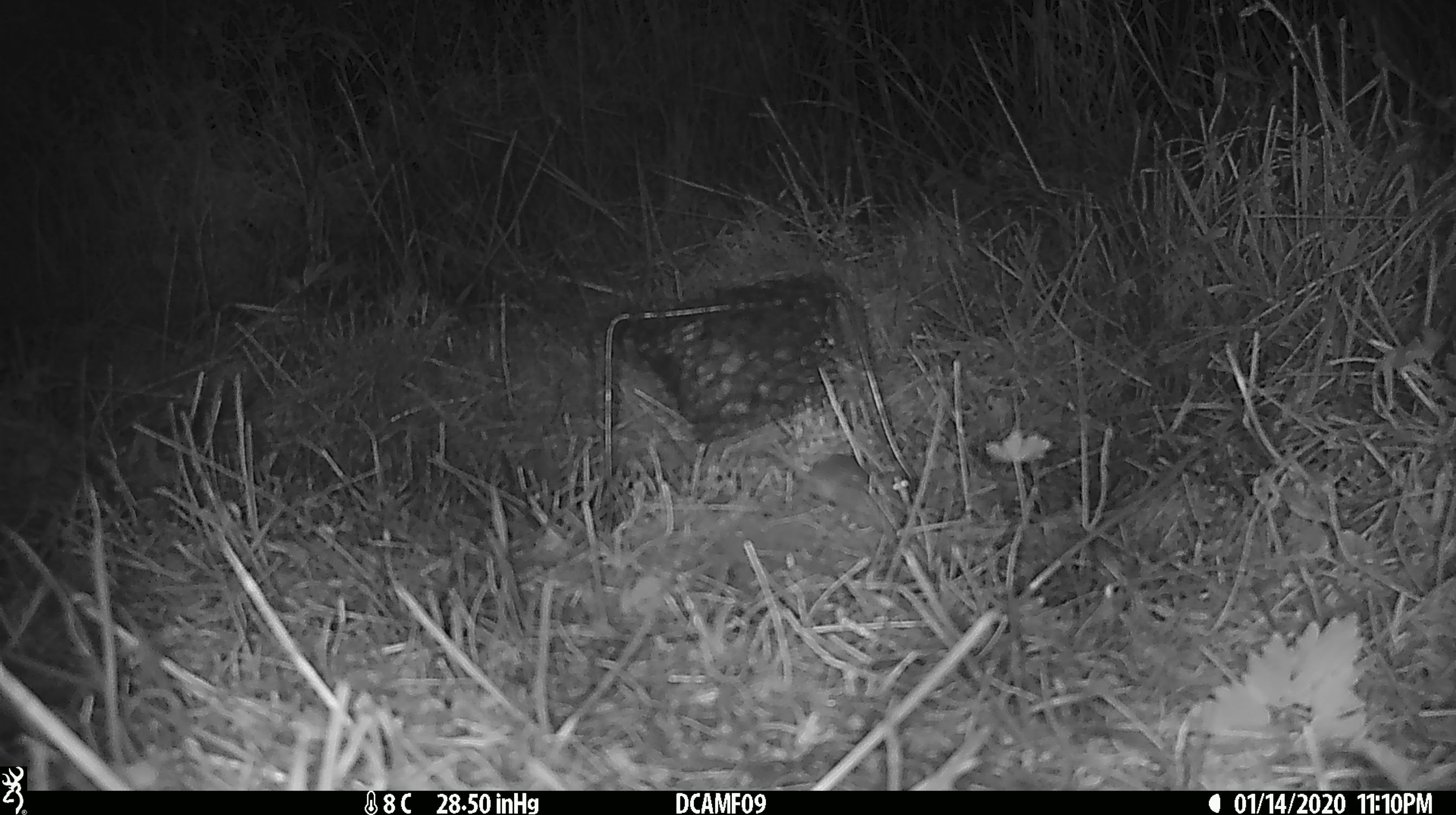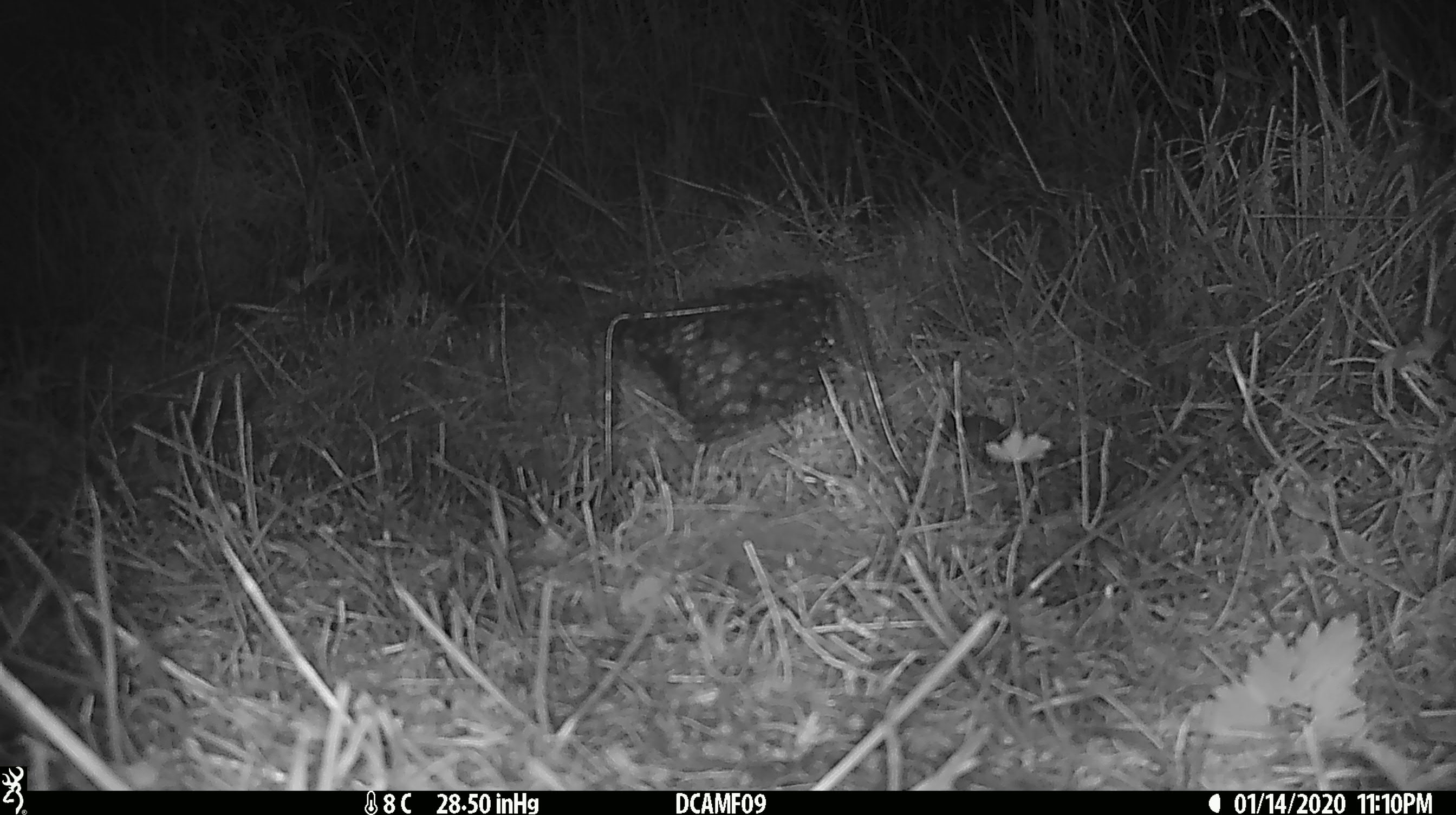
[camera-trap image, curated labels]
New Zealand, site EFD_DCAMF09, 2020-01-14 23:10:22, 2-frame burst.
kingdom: Animalia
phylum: Chordata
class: Mammalia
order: Rodentia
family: Muridae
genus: Mus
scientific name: Mus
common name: mouse